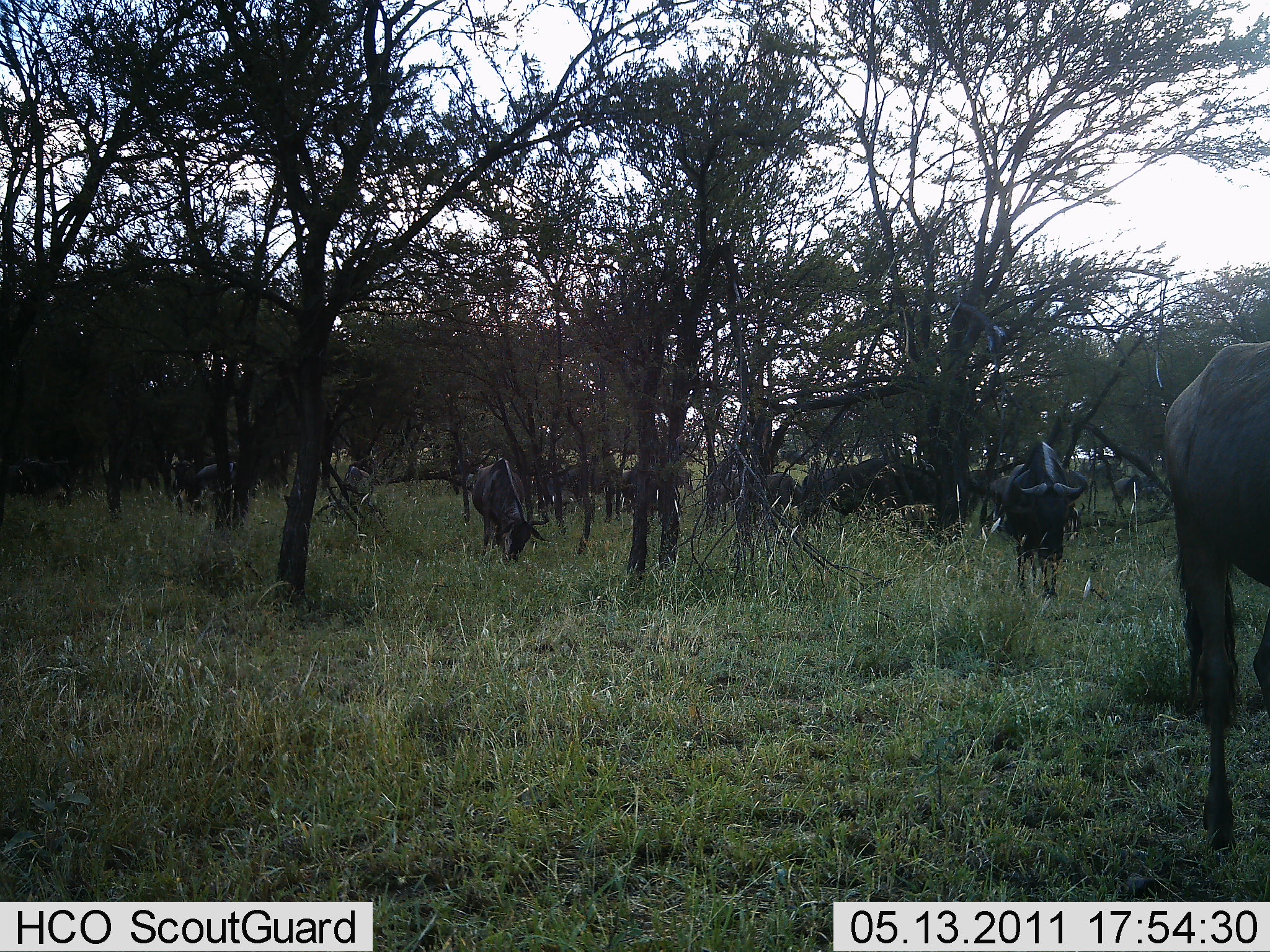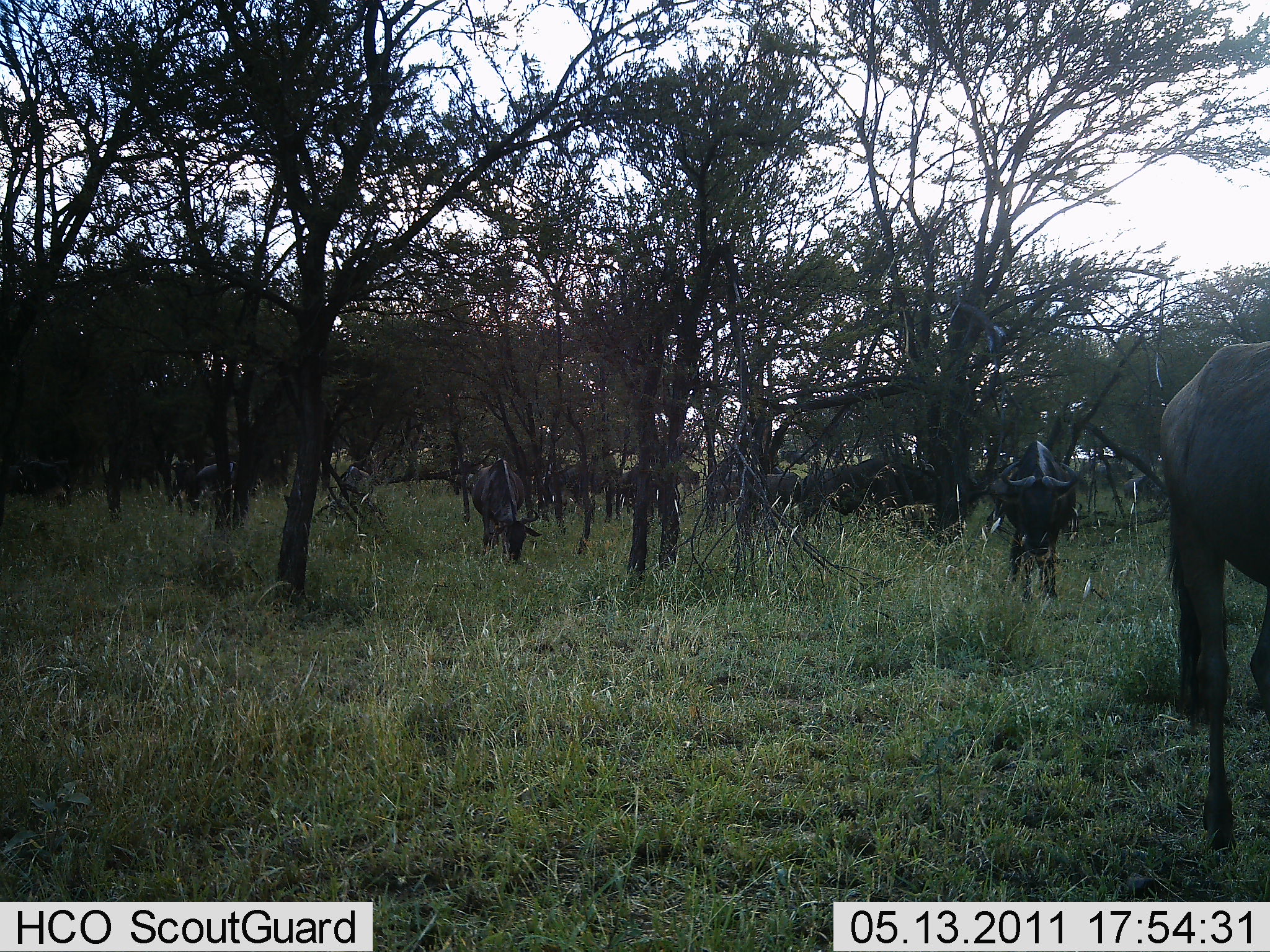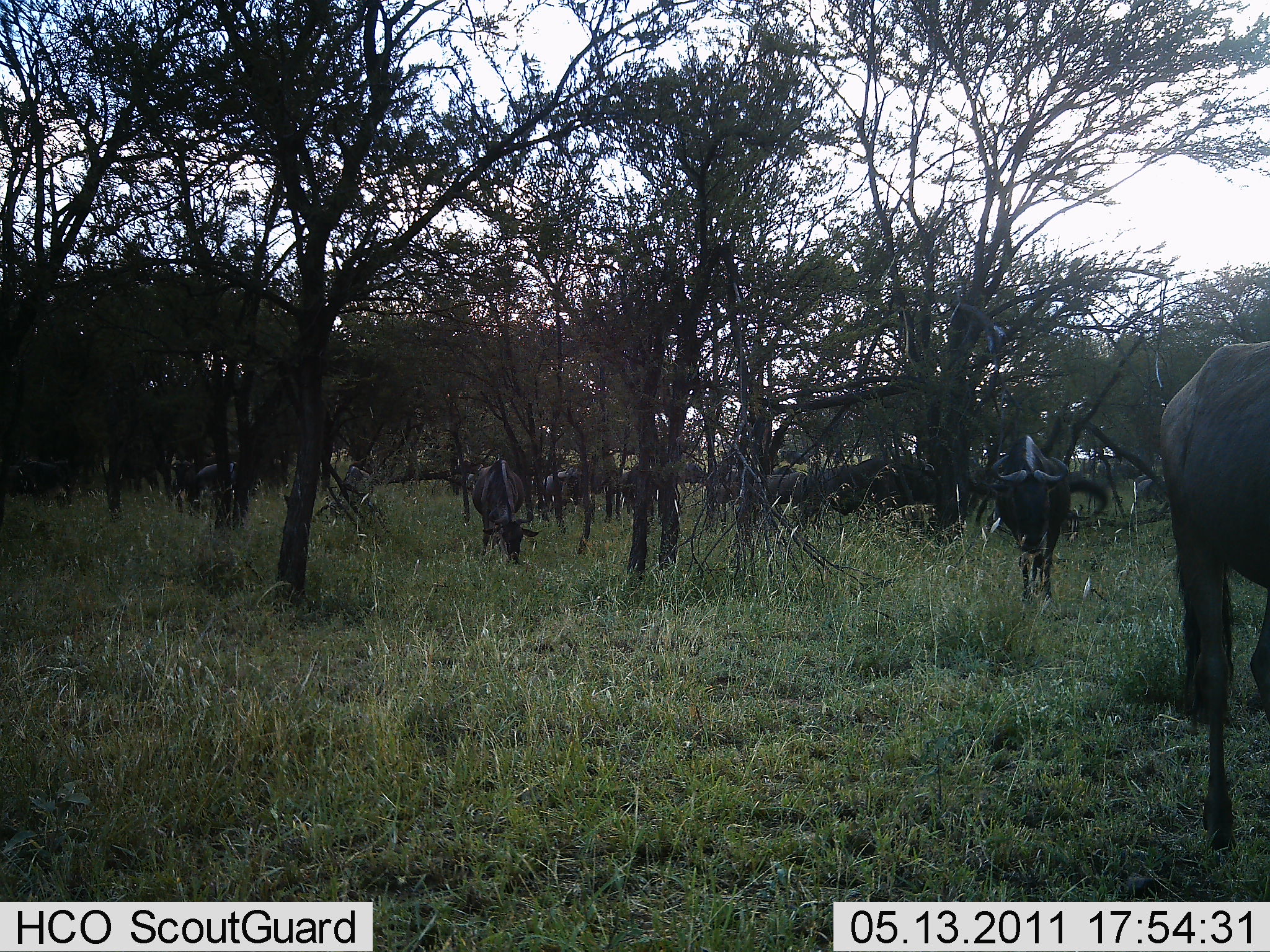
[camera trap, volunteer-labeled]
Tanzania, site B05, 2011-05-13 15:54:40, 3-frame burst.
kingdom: Animalia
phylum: Chordata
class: Mammalia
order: Artiodactyla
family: Bovidae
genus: Connochaetes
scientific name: Connochaetes taurinus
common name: blue wildebeest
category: wildebeest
Wildebeest (blue wildebeest) (Connochaetes taurinus), count 11-50. Behavior (volunteer vote fractions): standing 58%, resting 0%, moving 50%, interacting 0%. Young present (vote fraction): 0%. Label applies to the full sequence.